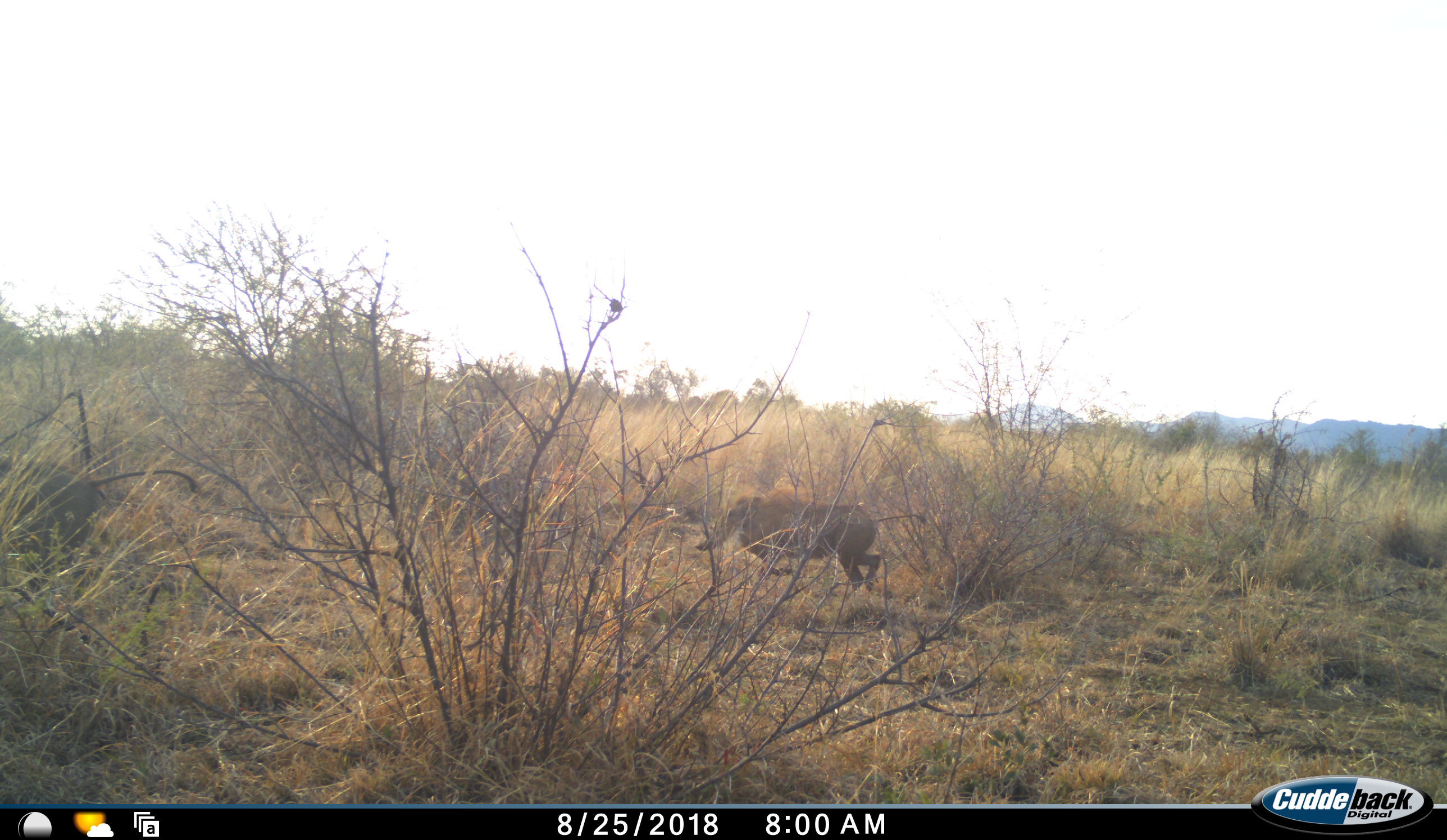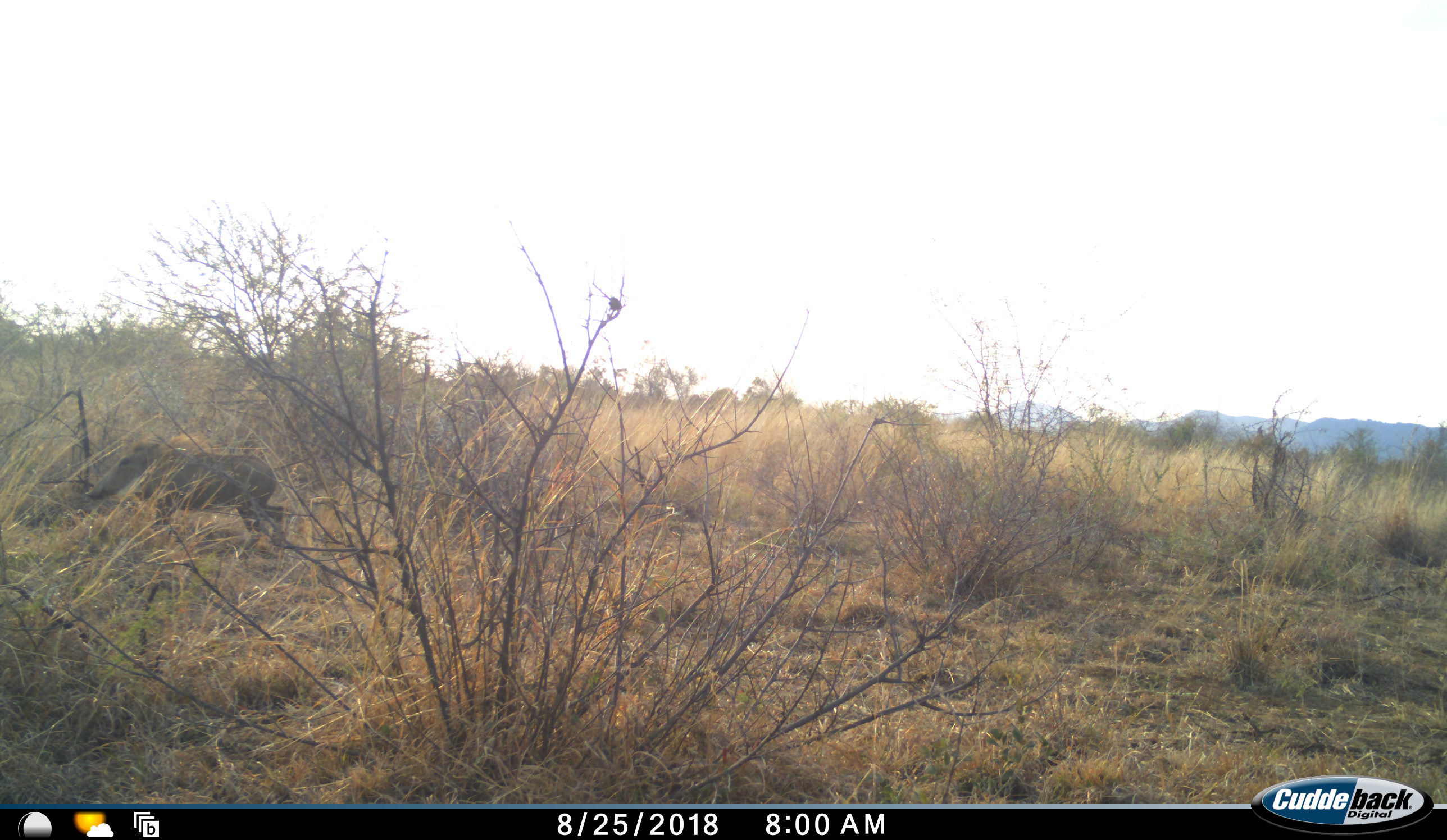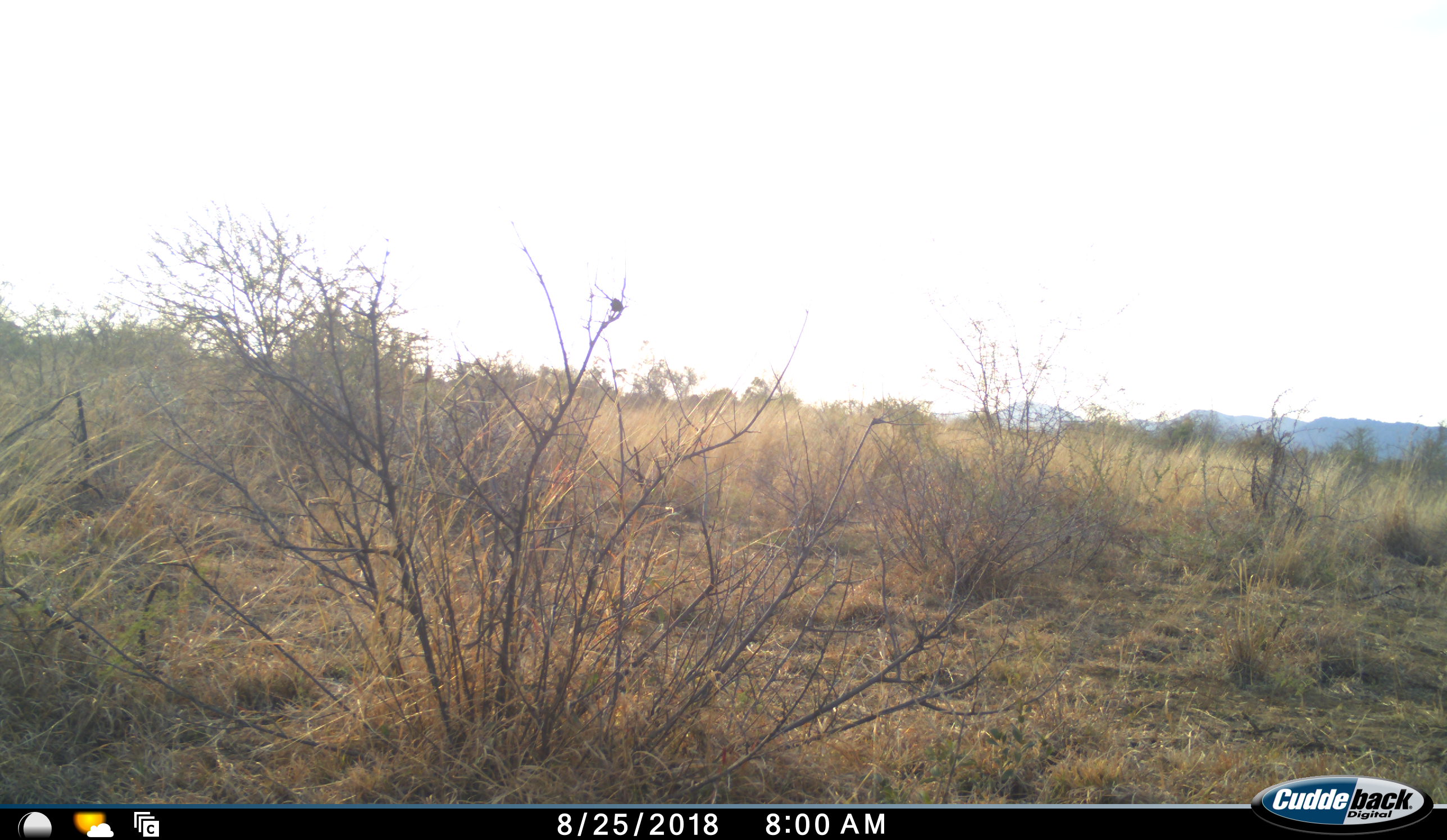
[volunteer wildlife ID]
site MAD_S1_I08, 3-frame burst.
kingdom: Animalia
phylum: Chordata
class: Mammalia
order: Artiodactyla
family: Suidae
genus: Phacochoerus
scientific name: Phacochoerus africanus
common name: warthog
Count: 1.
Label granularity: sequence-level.